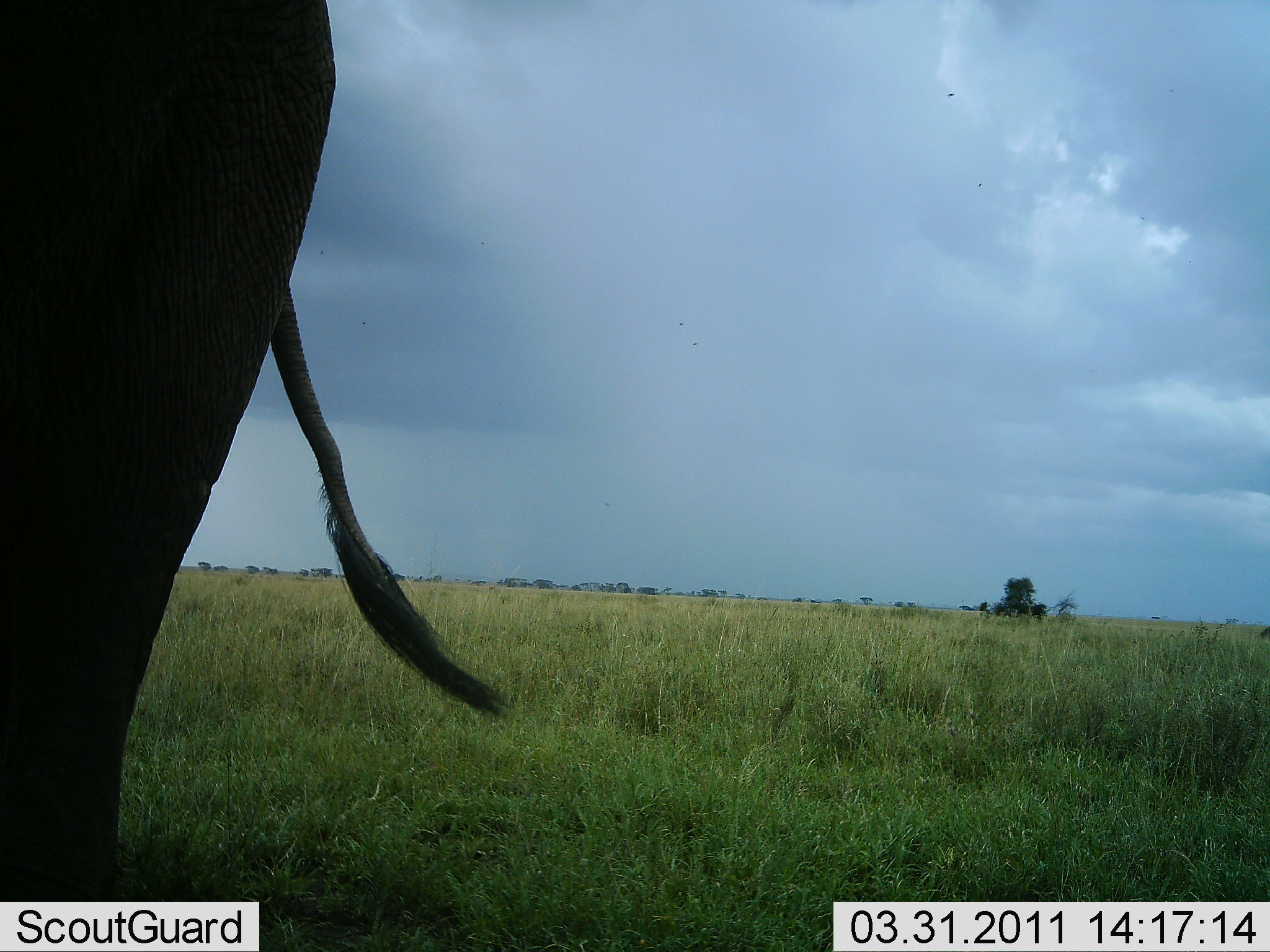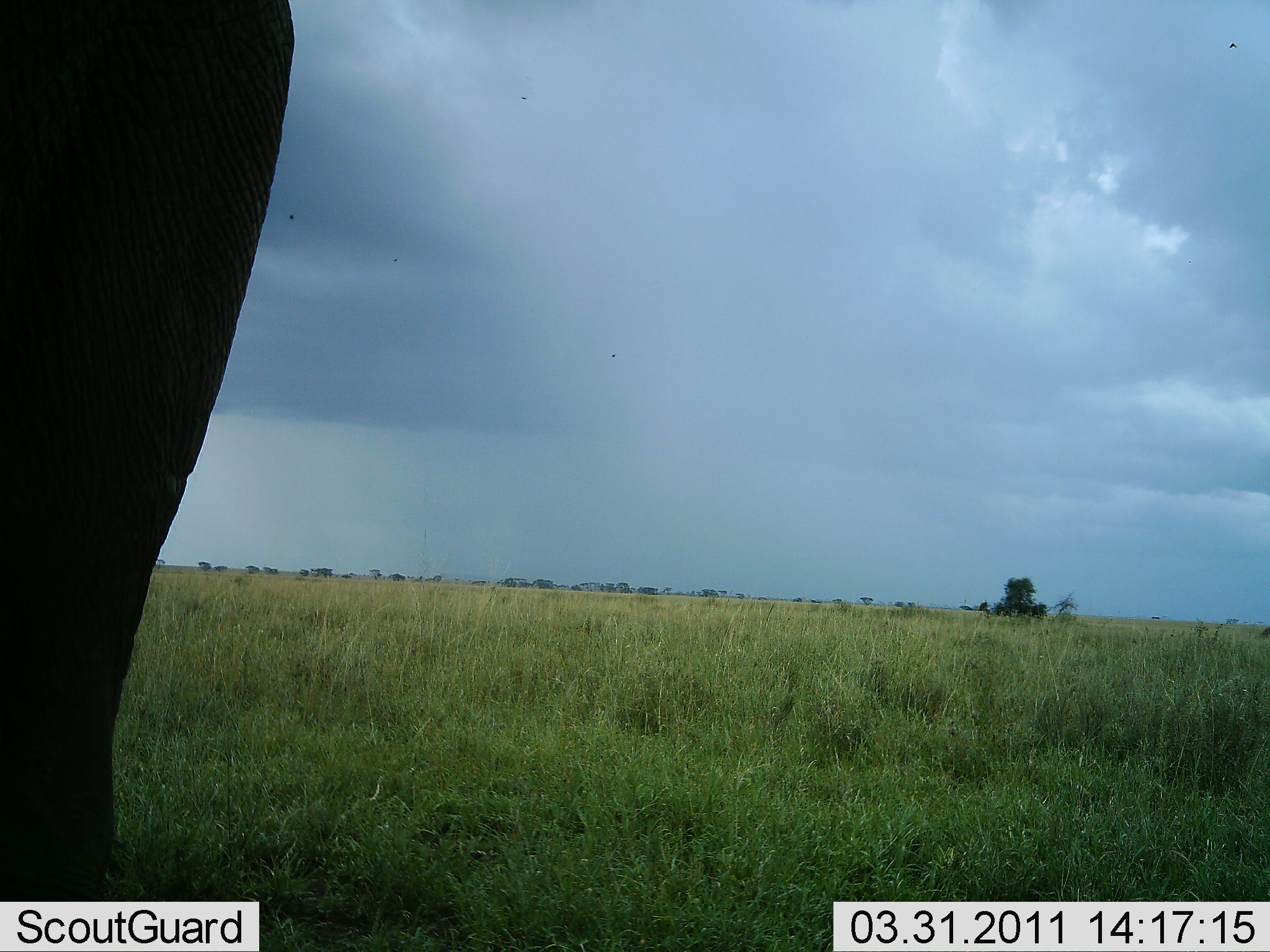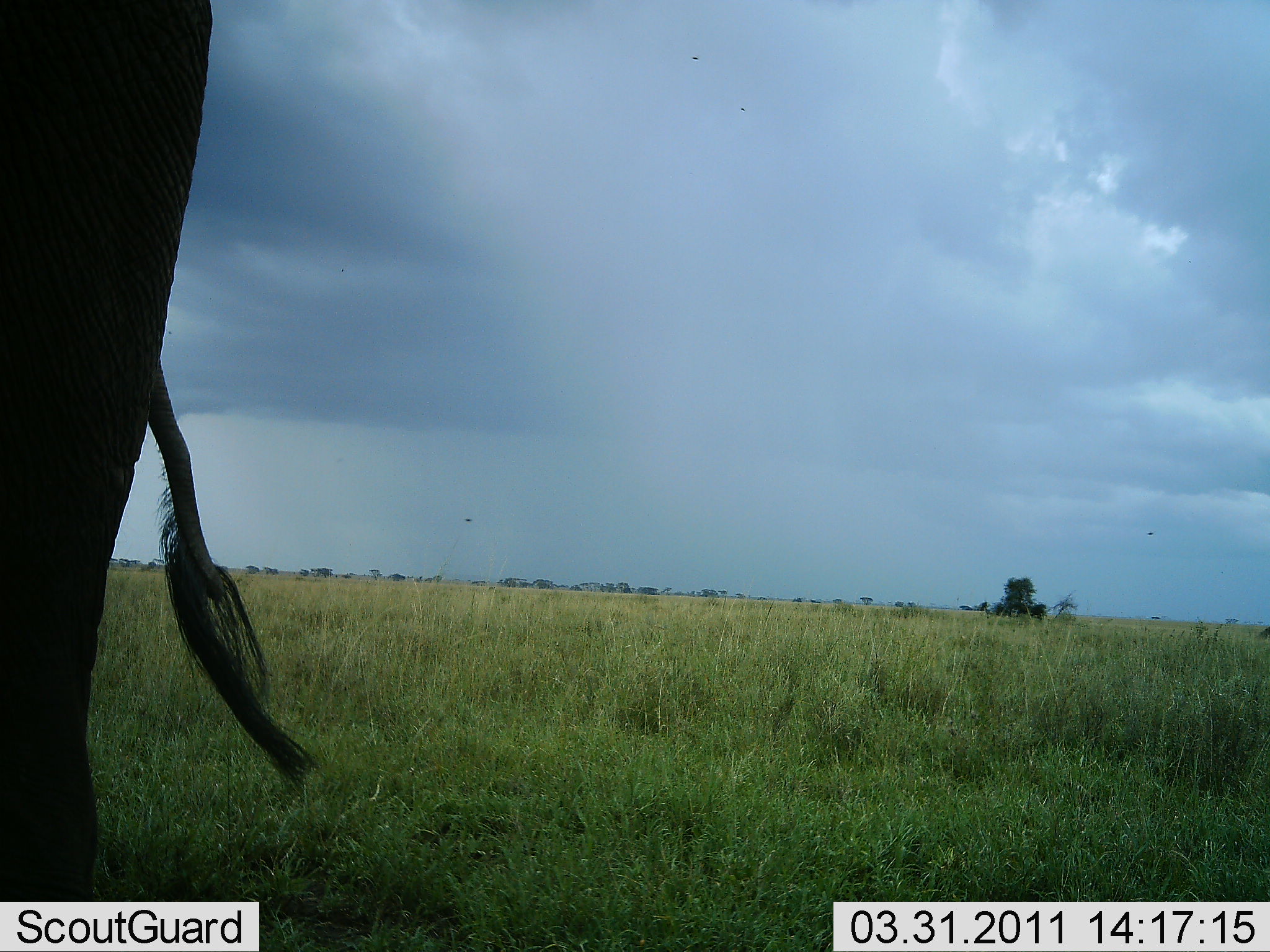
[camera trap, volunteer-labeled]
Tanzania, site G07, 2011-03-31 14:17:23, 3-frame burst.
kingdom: Animalia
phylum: Chordata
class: Mammalia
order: Proboscidea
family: Elephantidae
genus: Loxodonta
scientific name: Loxodonta africana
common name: african bush elephant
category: elephant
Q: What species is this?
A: Elephant (african bush elephant) (Loxodonta africana).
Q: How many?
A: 1.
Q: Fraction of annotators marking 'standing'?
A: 89%.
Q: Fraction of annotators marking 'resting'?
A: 0%.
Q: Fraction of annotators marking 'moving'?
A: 22%.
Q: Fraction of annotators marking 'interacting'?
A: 0%.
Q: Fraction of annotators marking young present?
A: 0%.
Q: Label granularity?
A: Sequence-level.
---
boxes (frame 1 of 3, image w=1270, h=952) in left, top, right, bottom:
animal: 1, 0, 514, 901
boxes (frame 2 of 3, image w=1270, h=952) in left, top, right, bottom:
animal: 1, 0, 296, 902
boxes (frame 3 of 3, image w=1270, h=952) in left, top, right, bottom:
animal: 0, 2, 324, 902